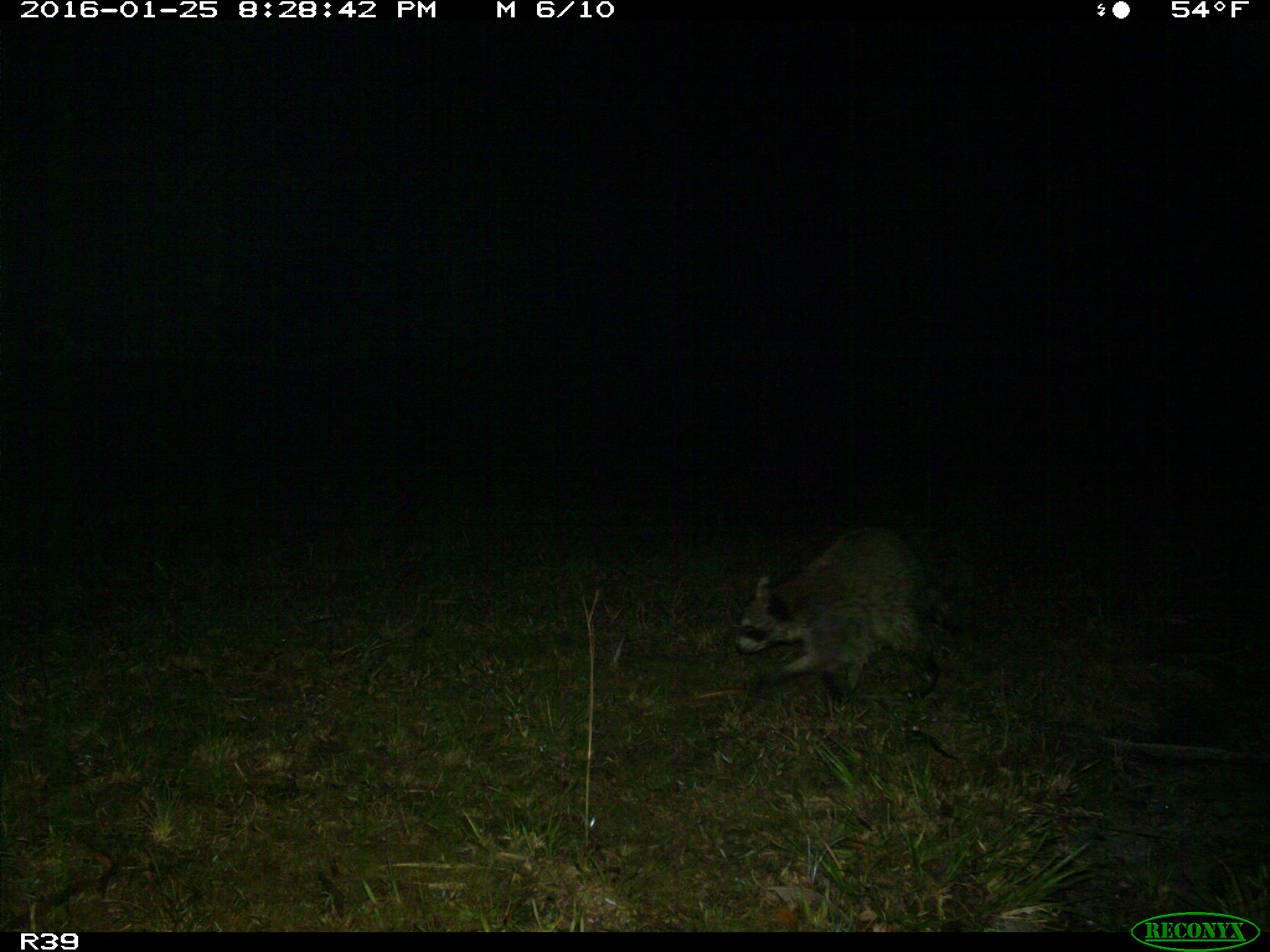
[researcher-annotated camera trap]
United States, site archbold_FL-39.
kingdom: Animalia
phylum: Chordata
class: Mammalia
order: Carnivora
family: Procyonidae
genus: Procyon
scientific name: Procyon lotor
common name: common raccoon